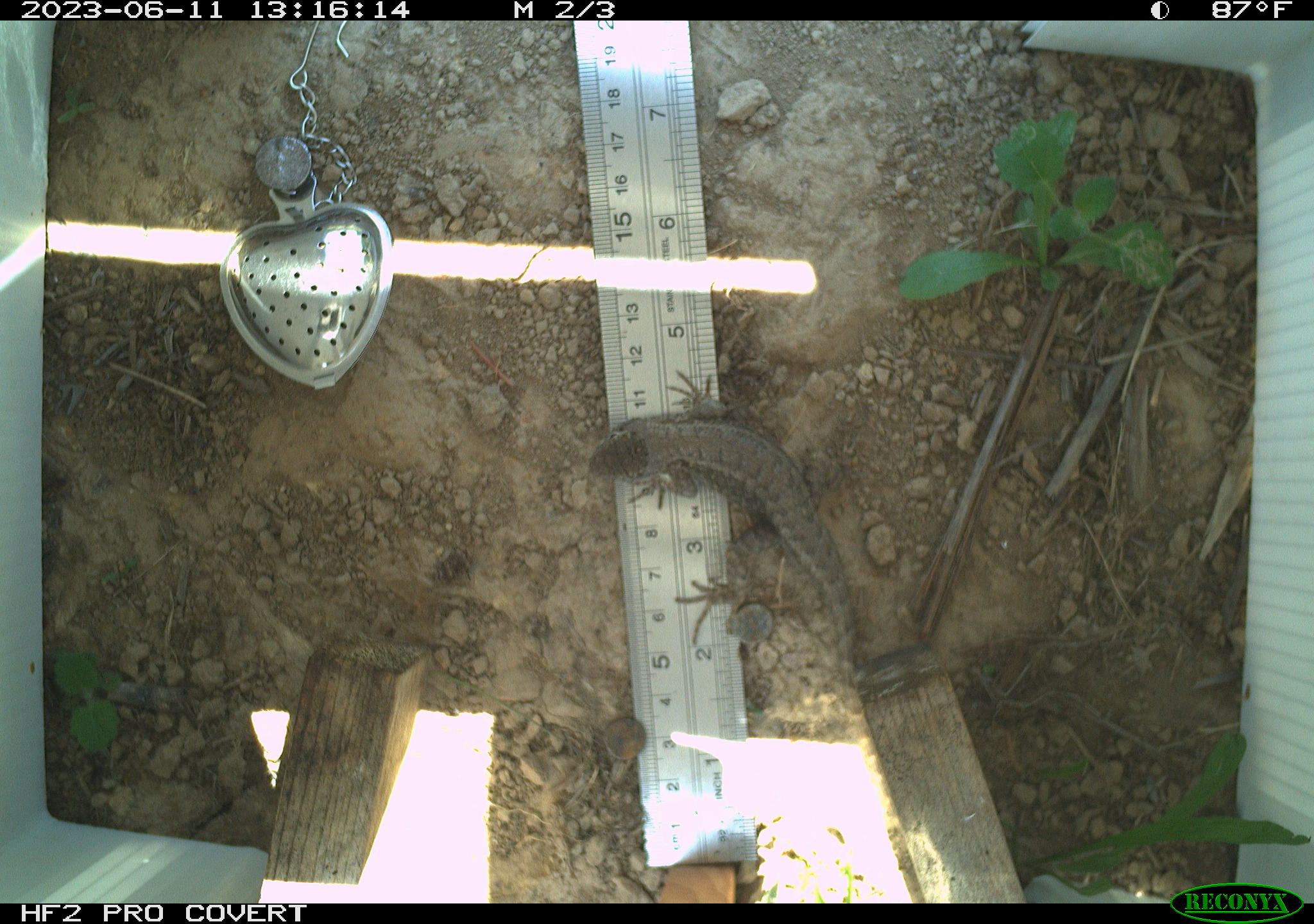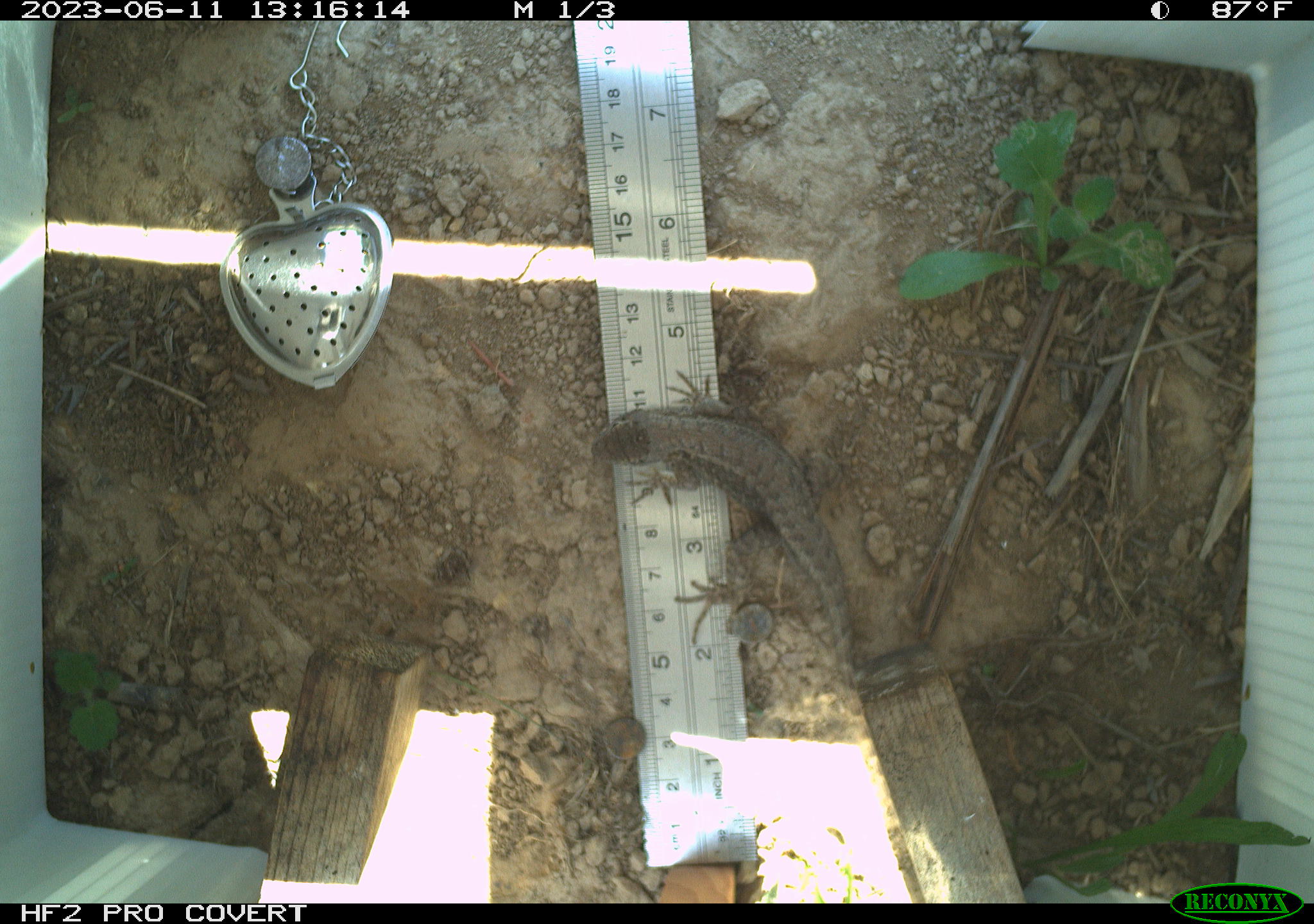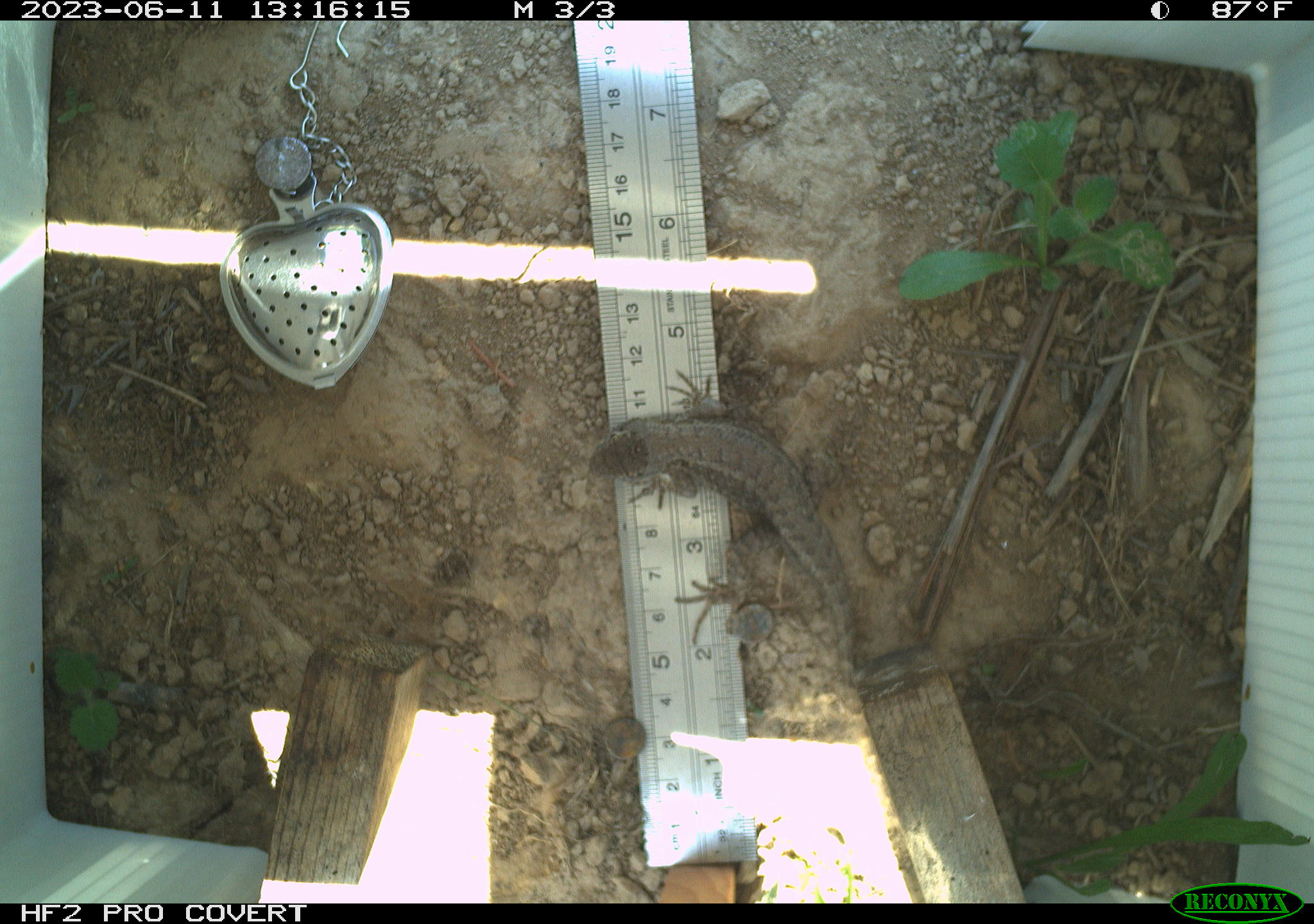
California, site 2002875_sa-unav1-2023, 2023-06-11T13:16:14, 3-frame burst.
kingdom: Animalia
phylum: Chordata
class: Reptilia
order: Squamata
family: Phrynosomatidae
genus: Sceloporus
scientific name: Sceloporus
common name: spiny lizards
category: sceloporus species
Sceloporus species (spiny lizards) (Sceloporus).